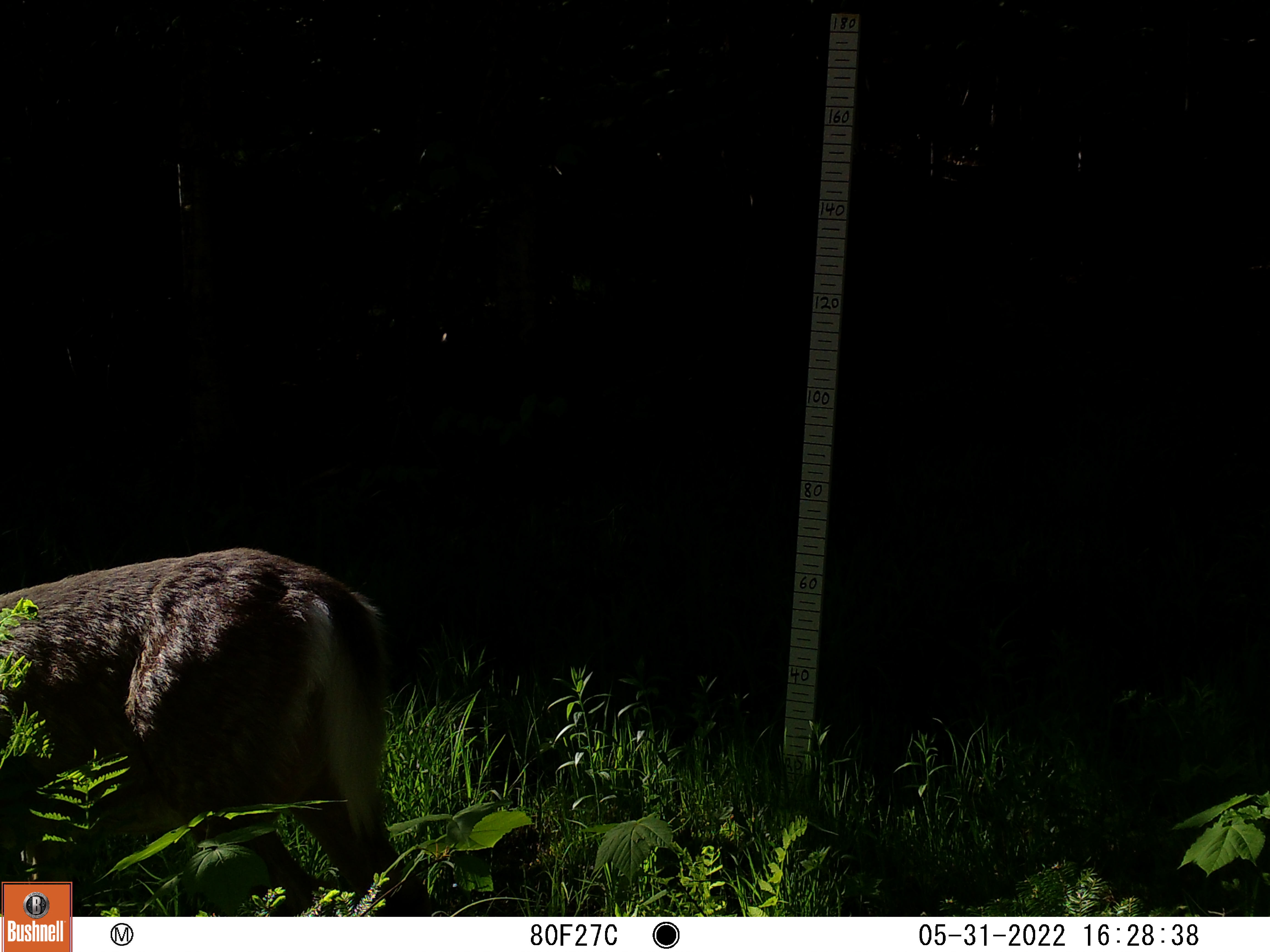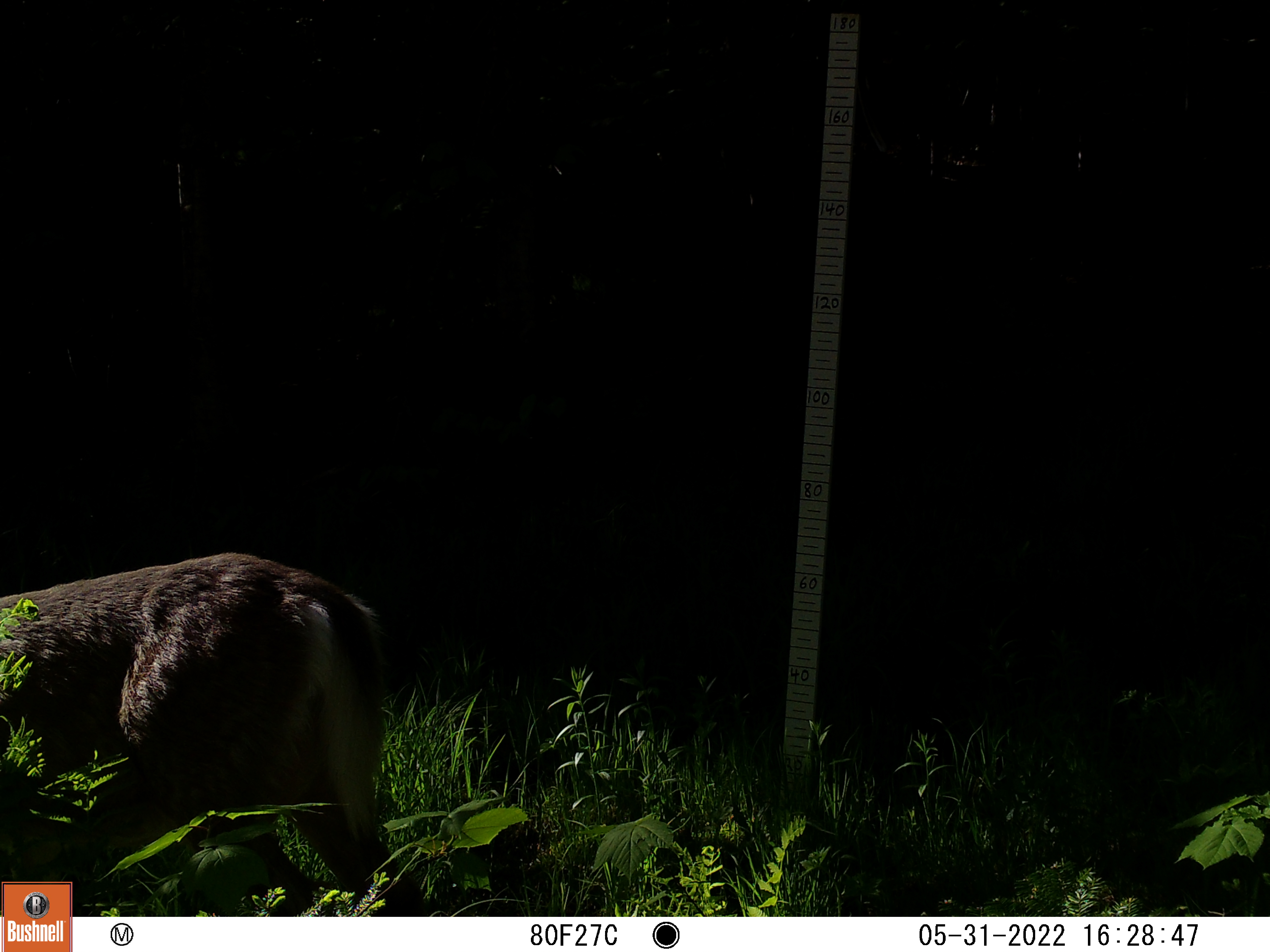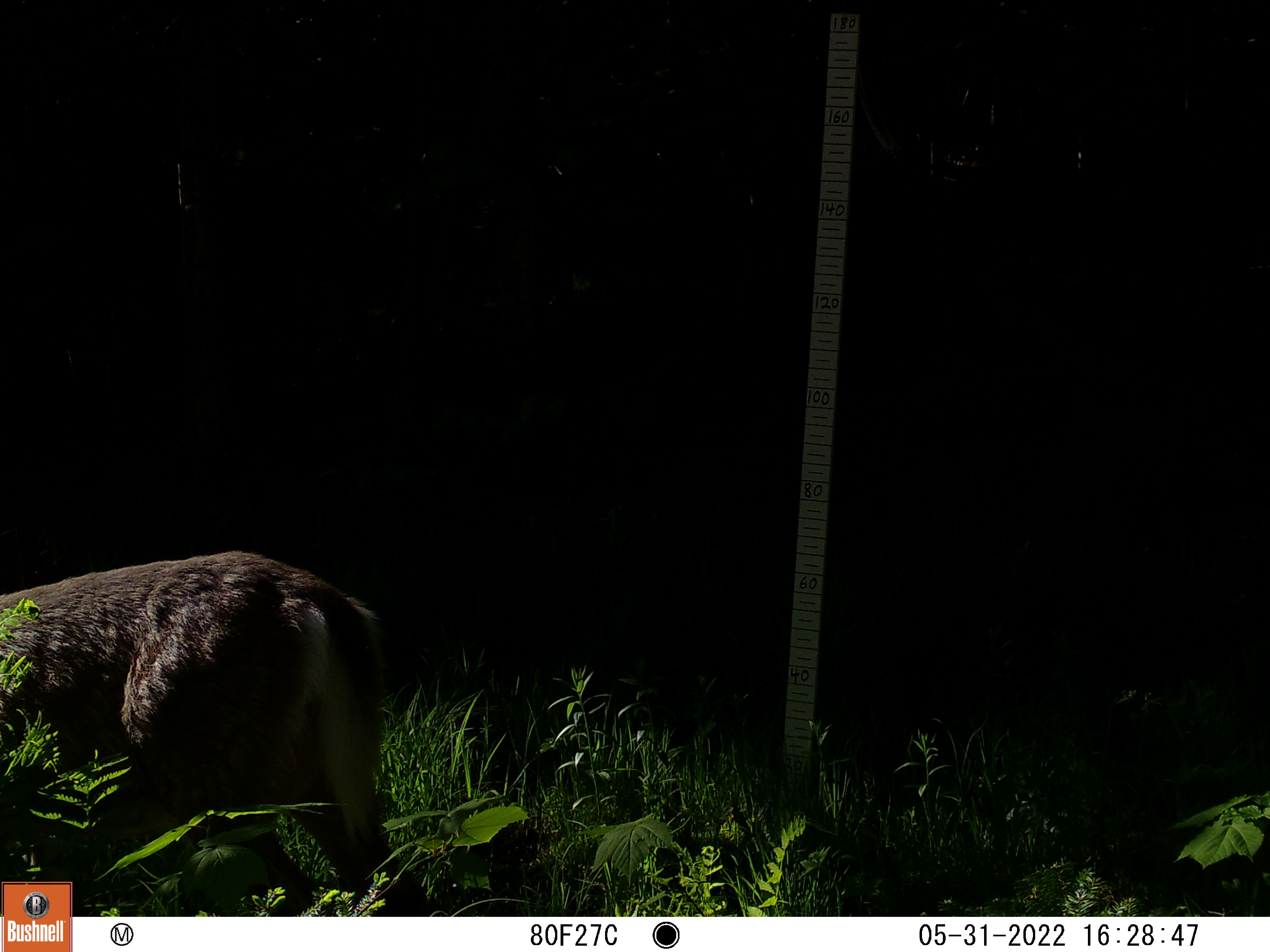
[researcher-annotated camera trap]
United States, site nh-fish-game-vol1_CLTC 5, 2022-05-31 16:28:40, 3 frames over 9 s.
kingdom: Animalia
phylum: Chordata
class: Mammalia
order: Artiodactyla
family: Cervidae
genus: Odocoileus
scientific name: Odocoileus virginianus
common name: white-tailed deer